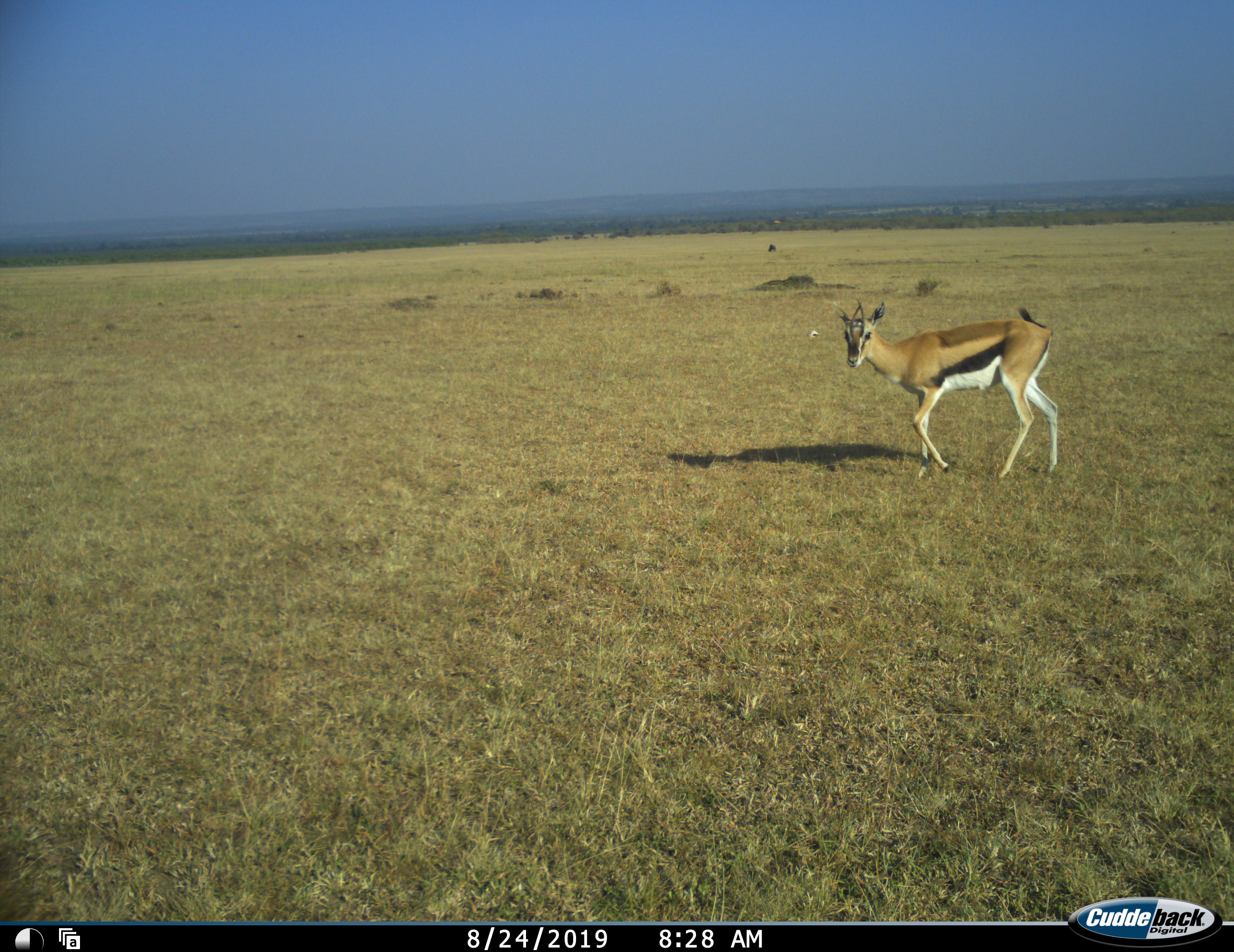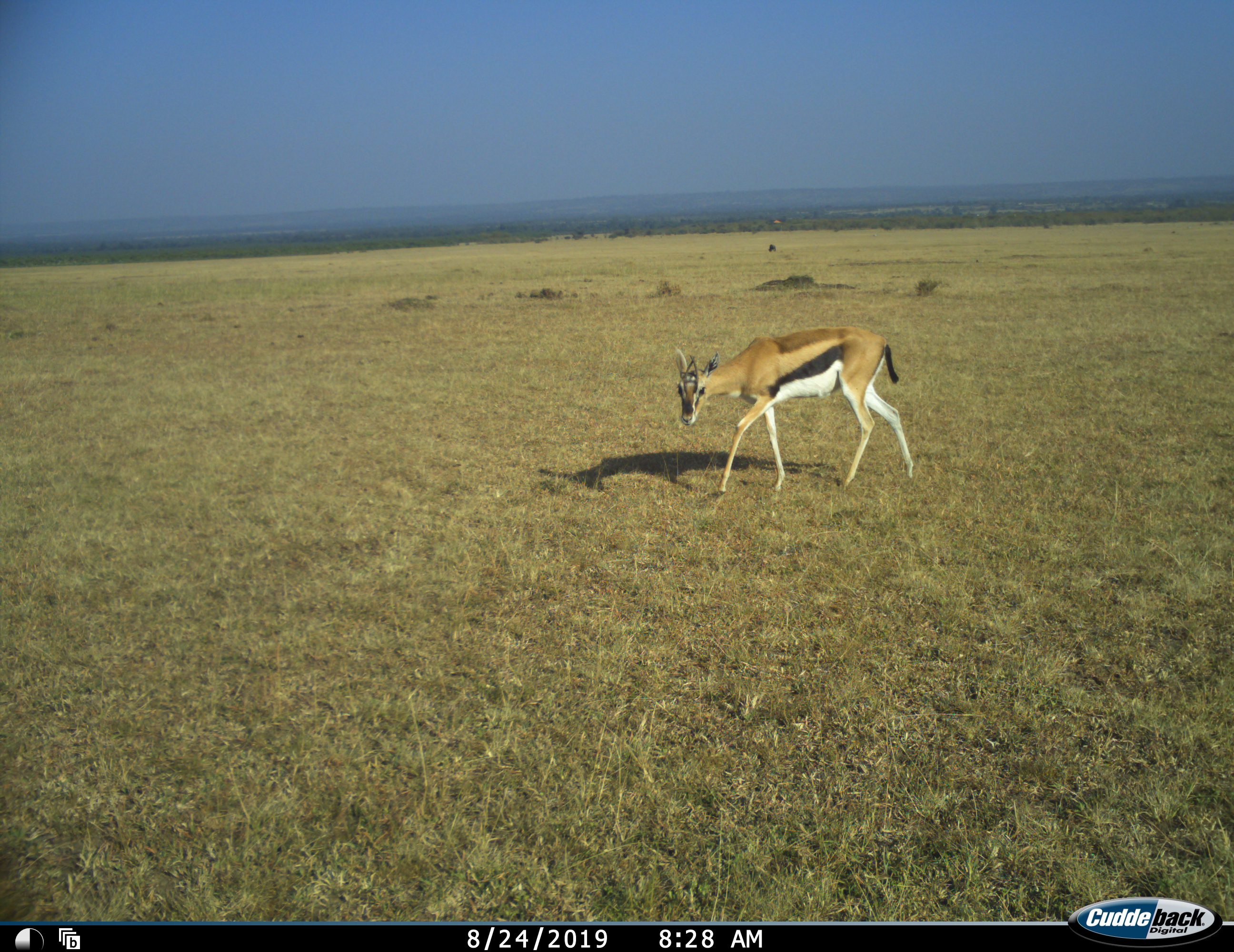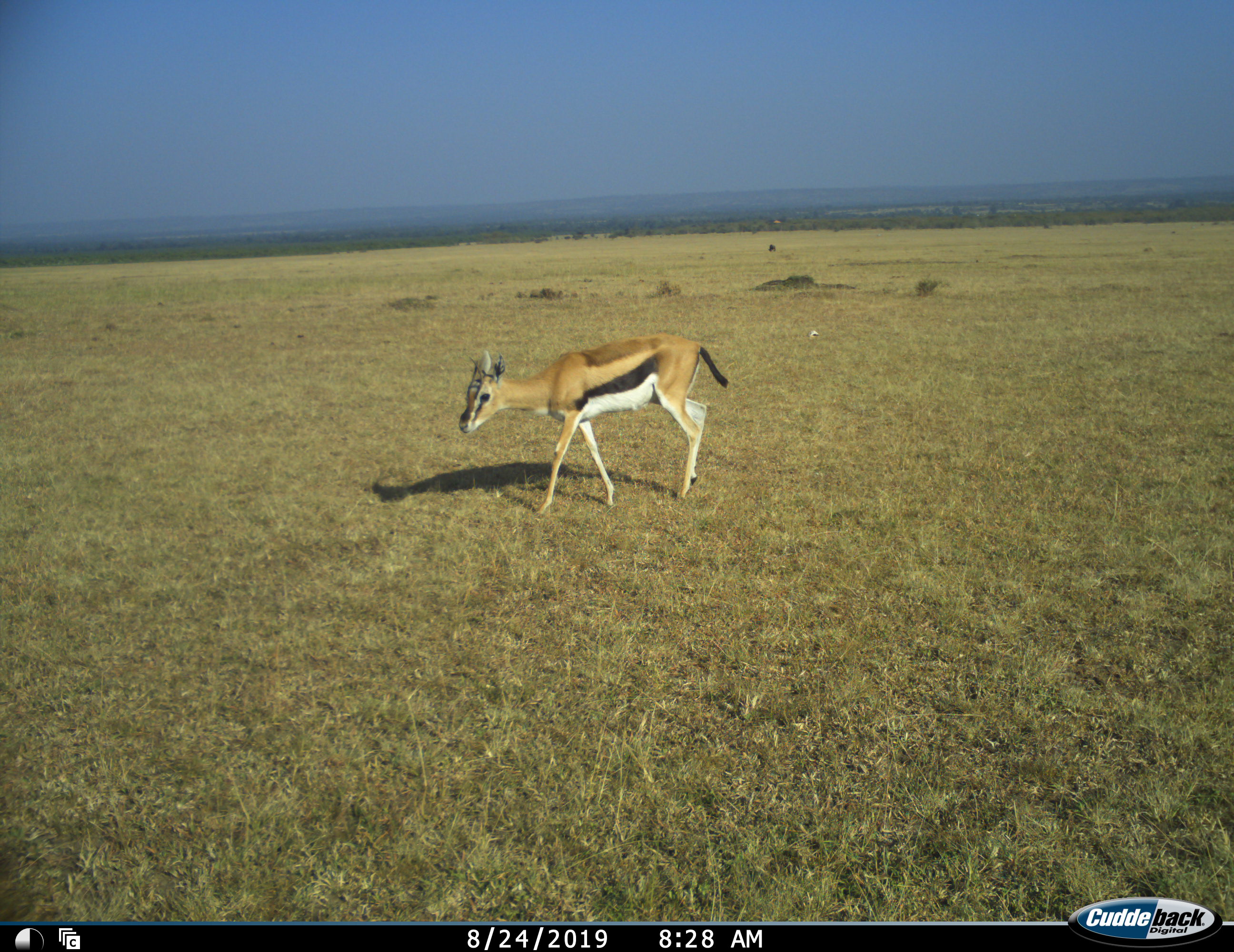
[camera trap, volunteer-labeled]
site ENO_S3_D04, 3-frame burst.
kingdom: Animalia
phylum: Chordata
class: Mammalia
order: Artiodactyla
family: Bovidae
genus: Eudorcas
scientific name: Eudorcas thomsonii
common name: thomson's gazelle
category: gazellethomsons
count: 1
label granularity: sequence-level